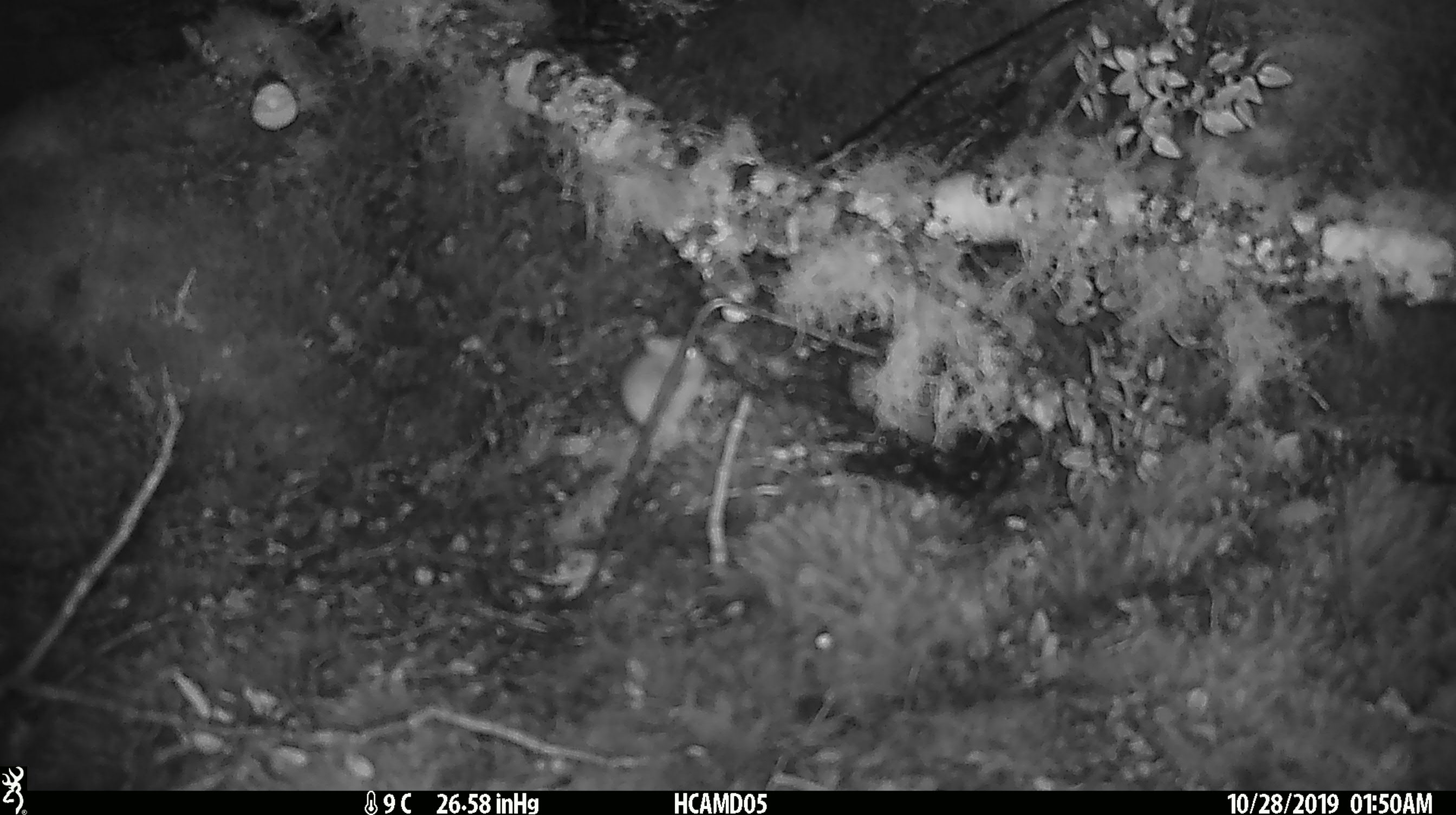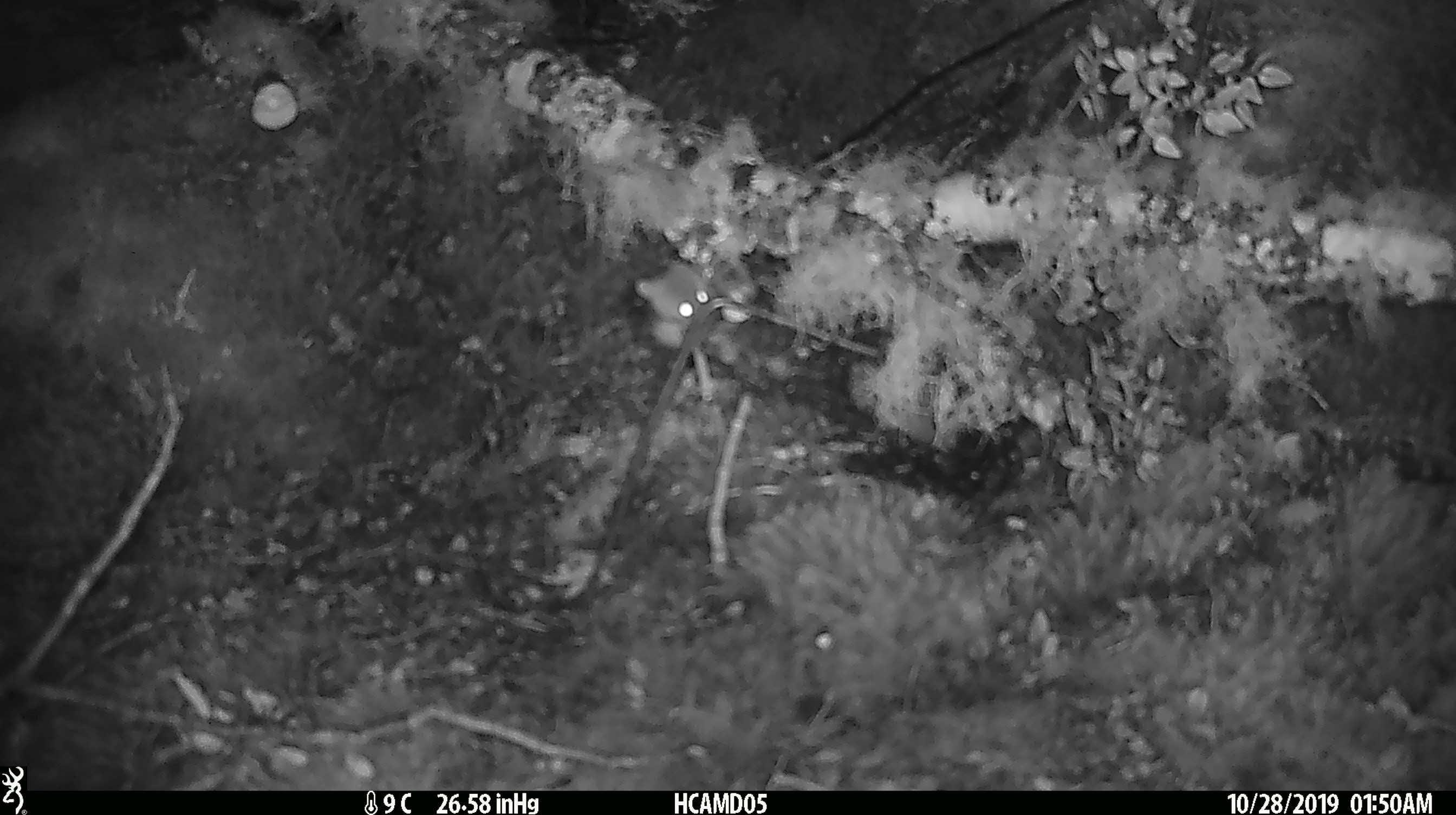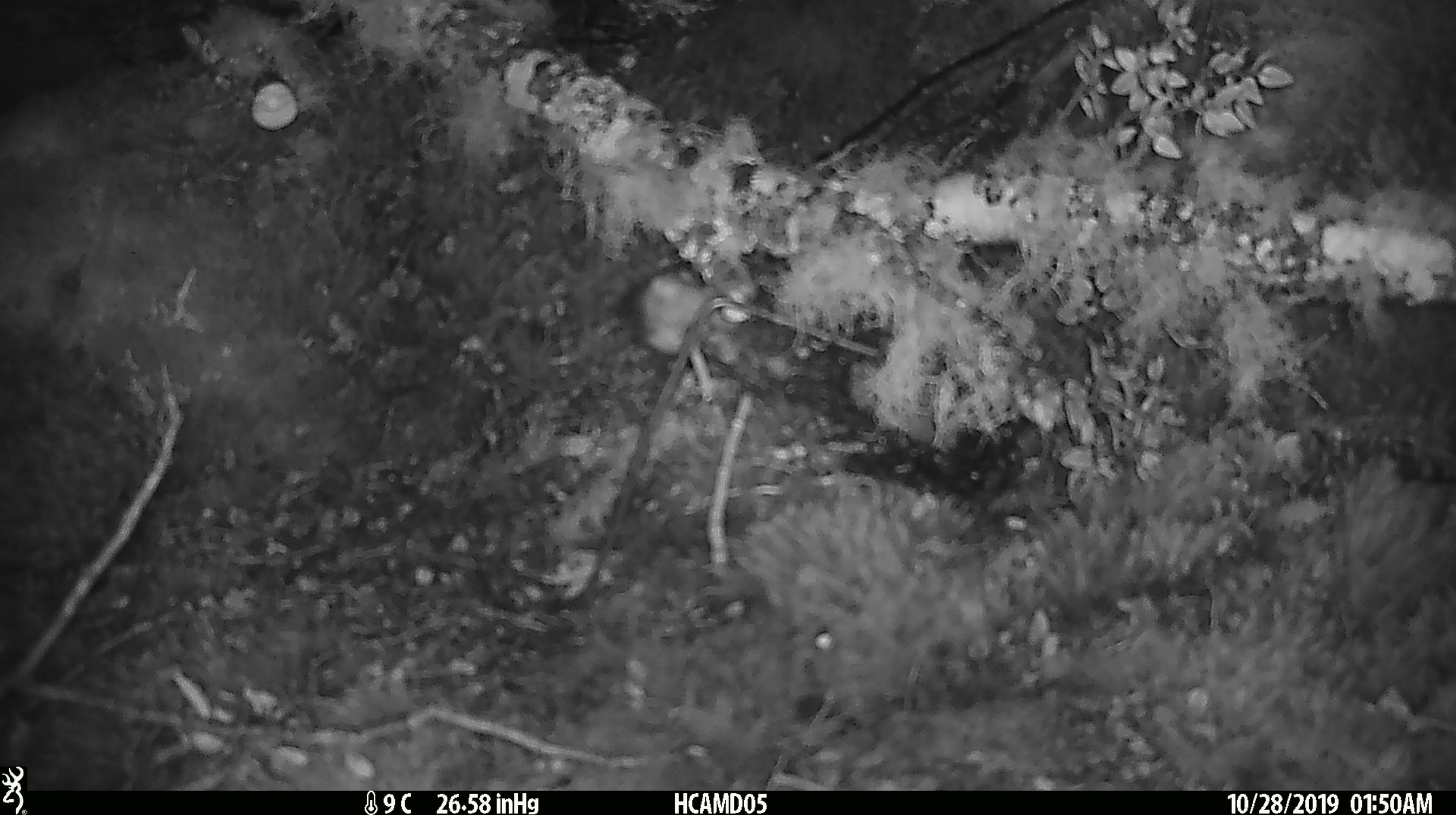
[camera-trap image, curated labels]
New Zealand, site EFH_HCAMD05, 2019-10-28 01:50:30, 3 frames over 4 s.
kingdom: Animalia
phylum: Chordata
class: Mammalia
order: Rodentia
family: Muridae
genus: Mus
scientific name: Mus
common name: mouse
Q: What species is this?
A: Mouse (Mus).